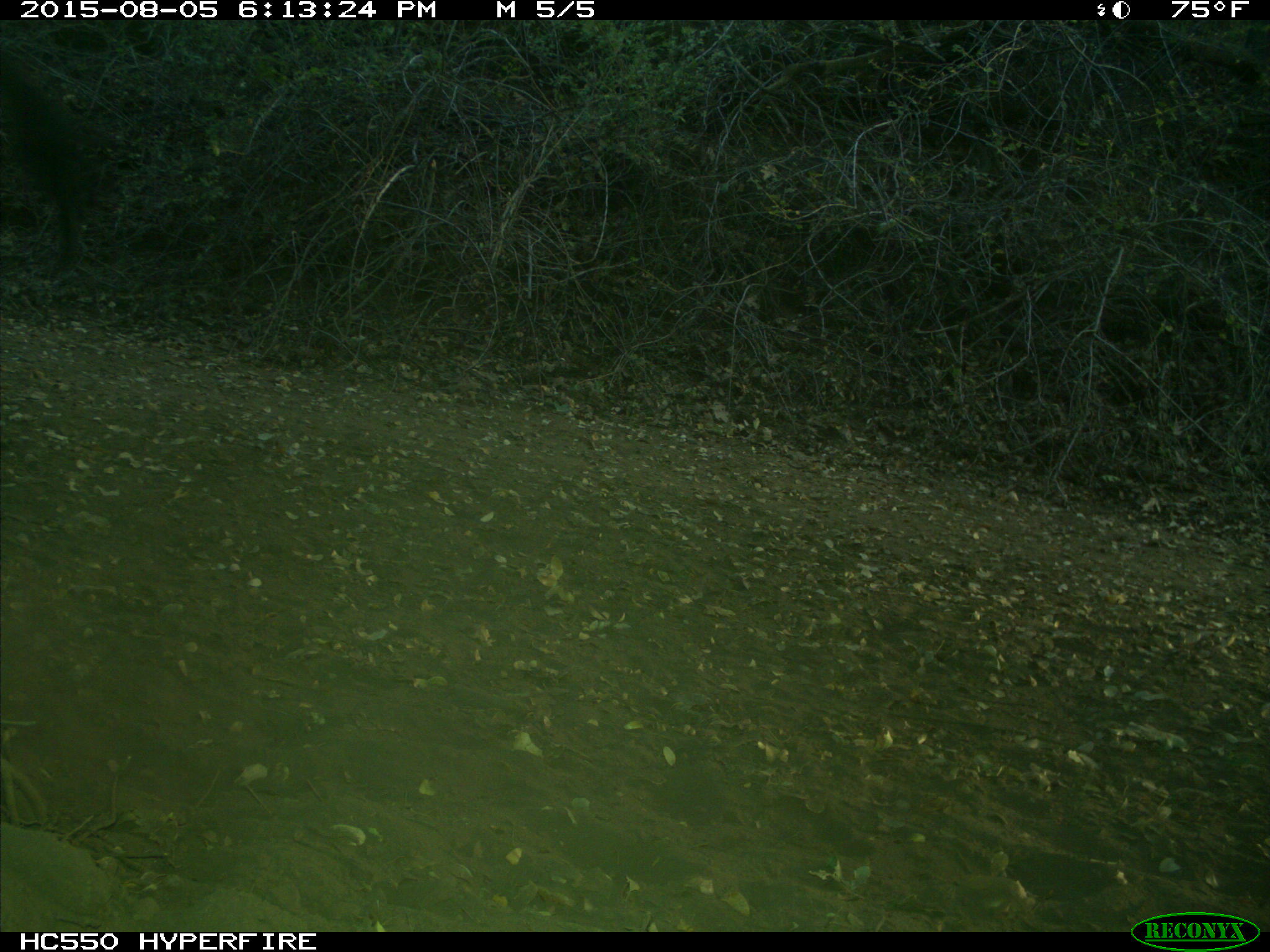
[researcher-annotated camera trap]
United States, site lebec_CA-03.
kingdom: Animalia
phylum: Chordata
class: Mammalia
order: Artiodactyla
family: Bovidae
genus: Bos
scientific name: Bos taurus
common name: domestic cow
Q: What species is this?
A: Bos taurus (domestic cow).